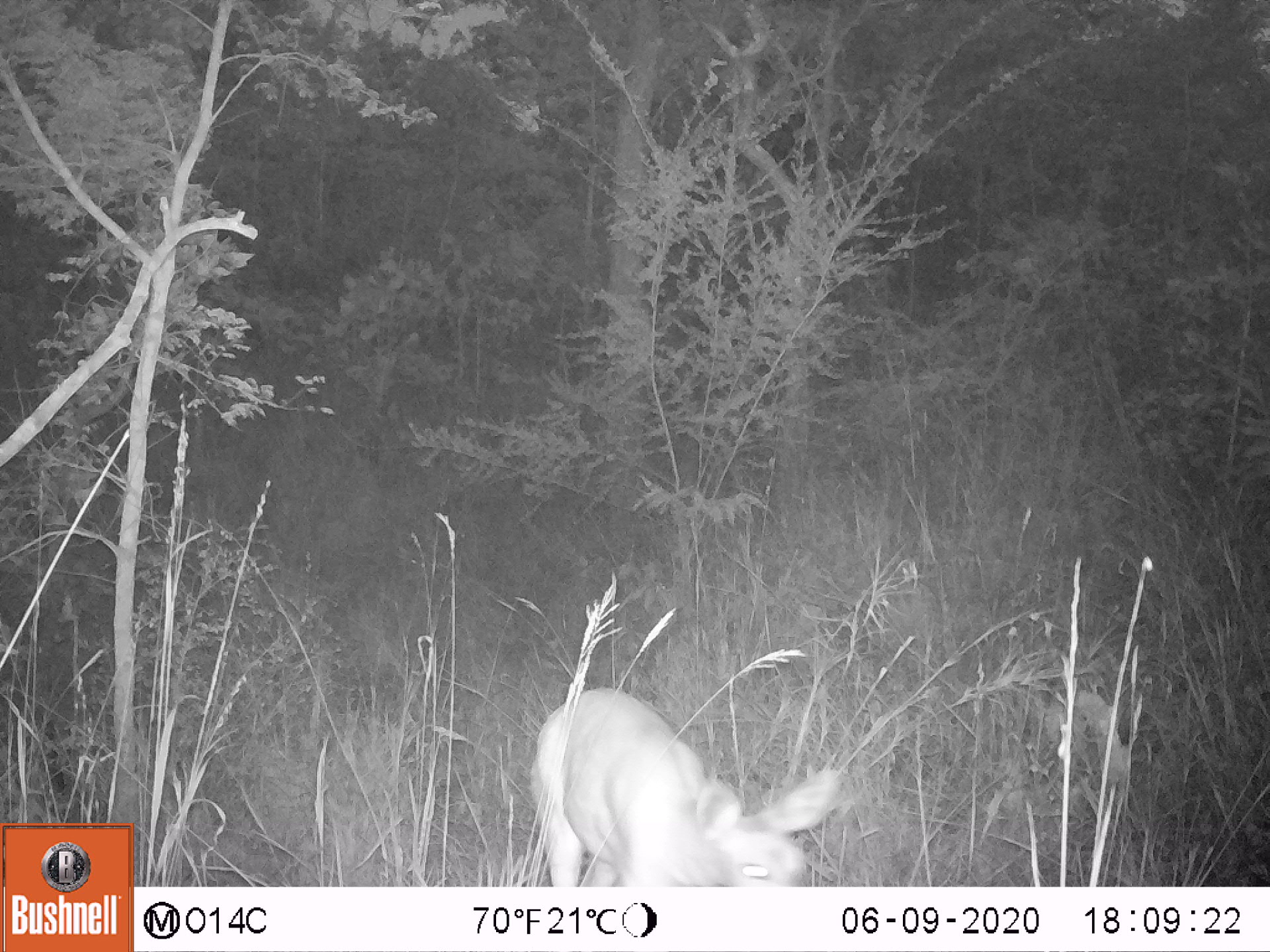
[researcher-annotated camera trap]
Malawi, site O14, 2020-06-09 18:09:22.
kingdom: Animalia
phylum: Chordata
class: Mammalia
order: Artiodactyla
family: Bovidae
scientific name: Antilopinae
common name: small antelope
Small antelope (Antilopinae), count 1.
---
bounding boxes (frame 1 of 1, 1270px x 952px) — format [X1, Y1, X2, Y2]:
small antelope: [509, 675, 848, 887]